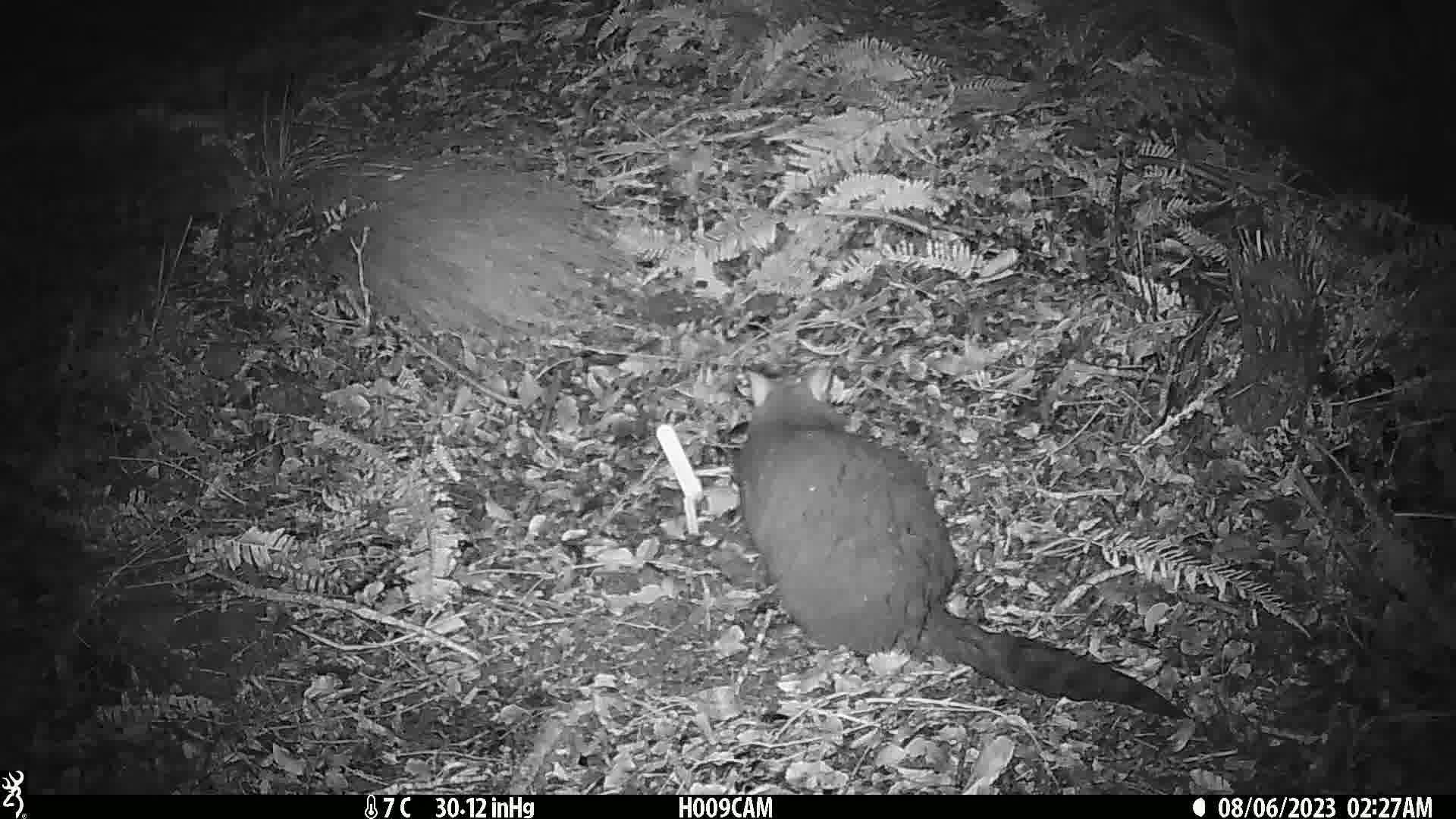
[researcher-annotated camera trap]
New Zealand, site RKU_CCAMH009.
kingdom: Animalia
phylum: Chordata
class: Mammalia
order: Diprotodontia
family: Phalangeridae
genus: Trichosurus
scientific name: Trichosurus vulpecula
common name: common brushtail possum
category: possum